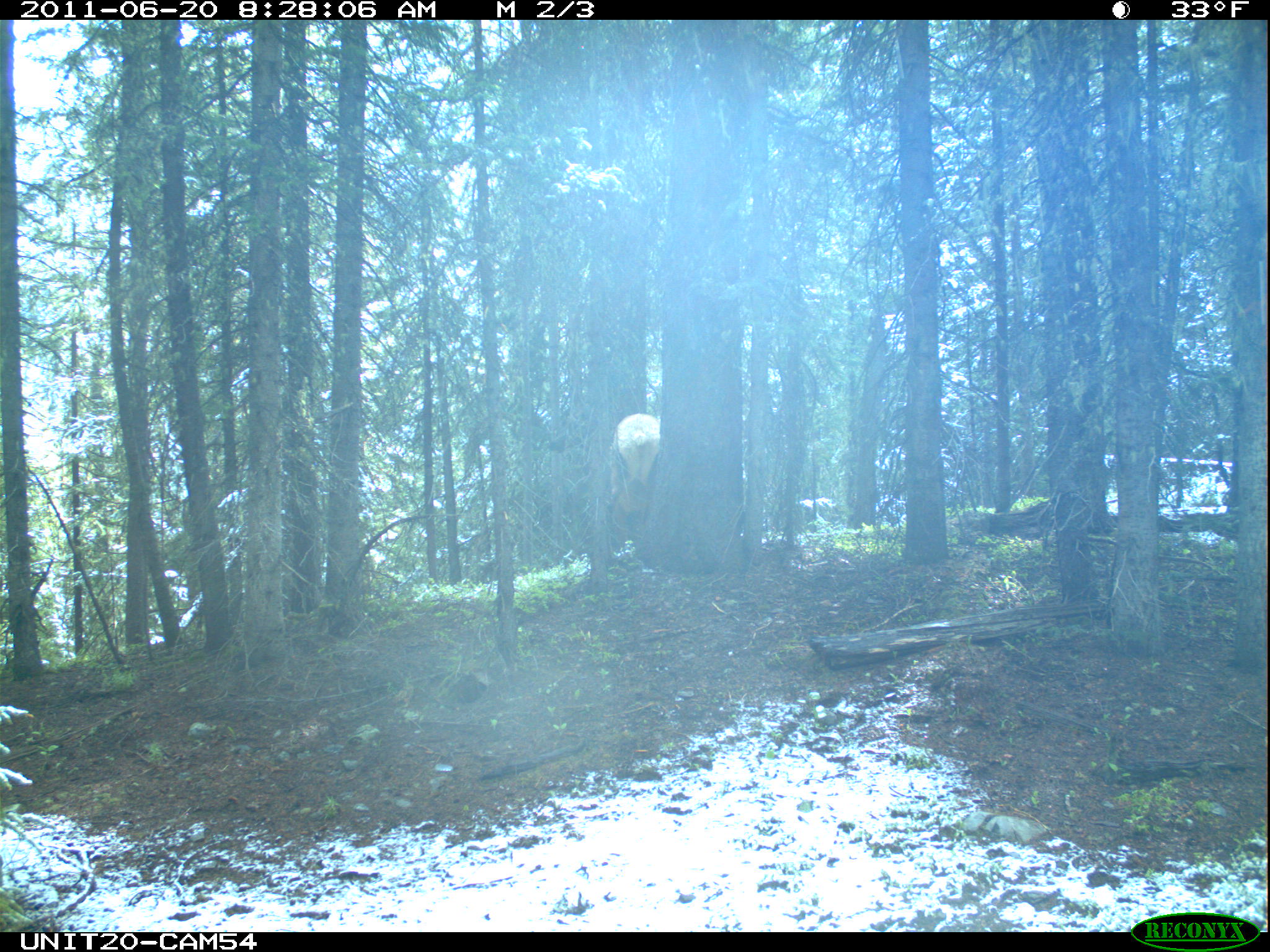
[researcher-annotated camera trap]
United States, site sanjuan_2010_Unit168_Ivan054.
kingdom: Animalia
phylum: Chordata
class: Mammalia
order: Artiodactyla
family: Cervidae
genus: Cervus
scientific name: Cervus elaphus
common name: red deer